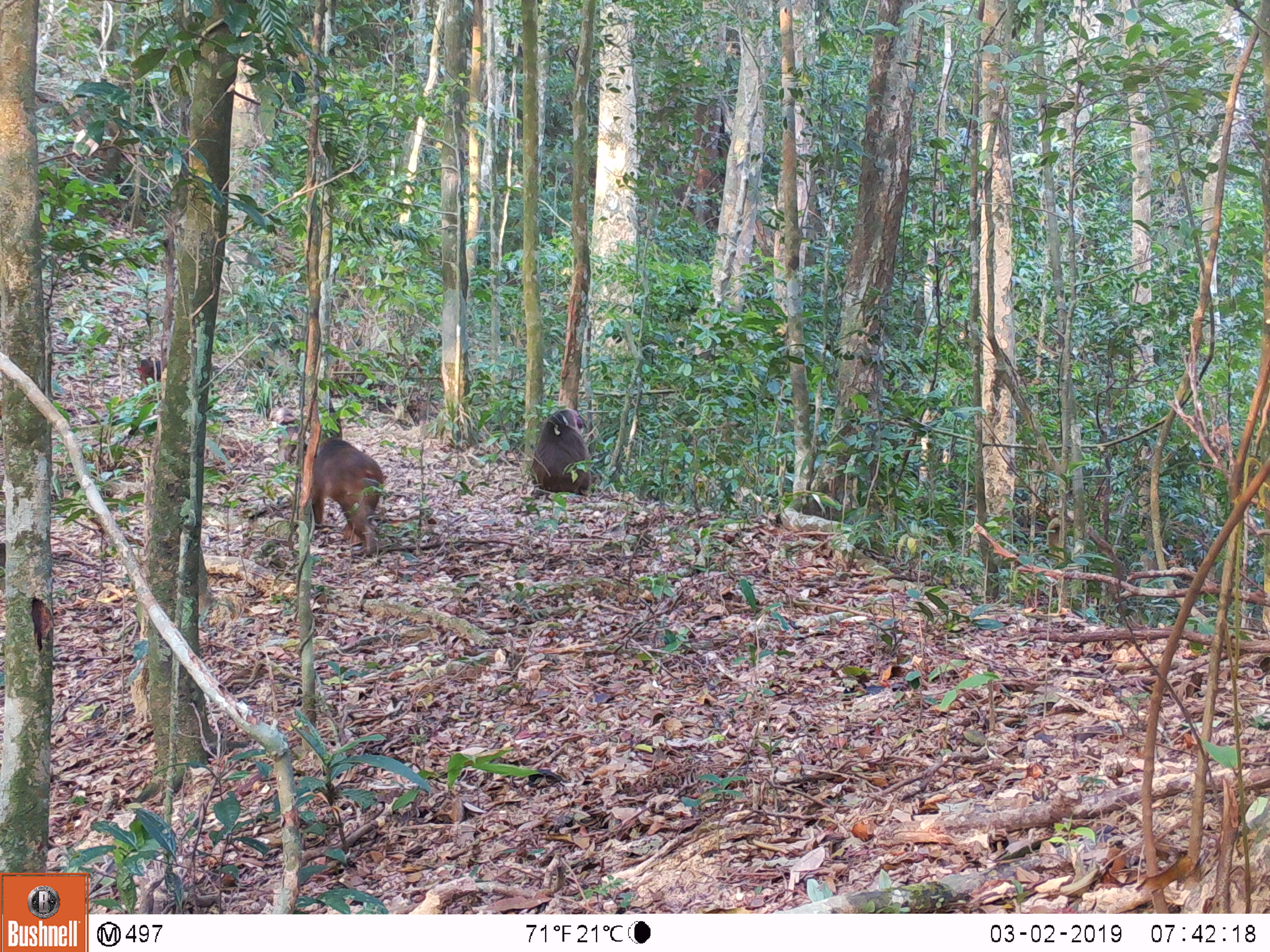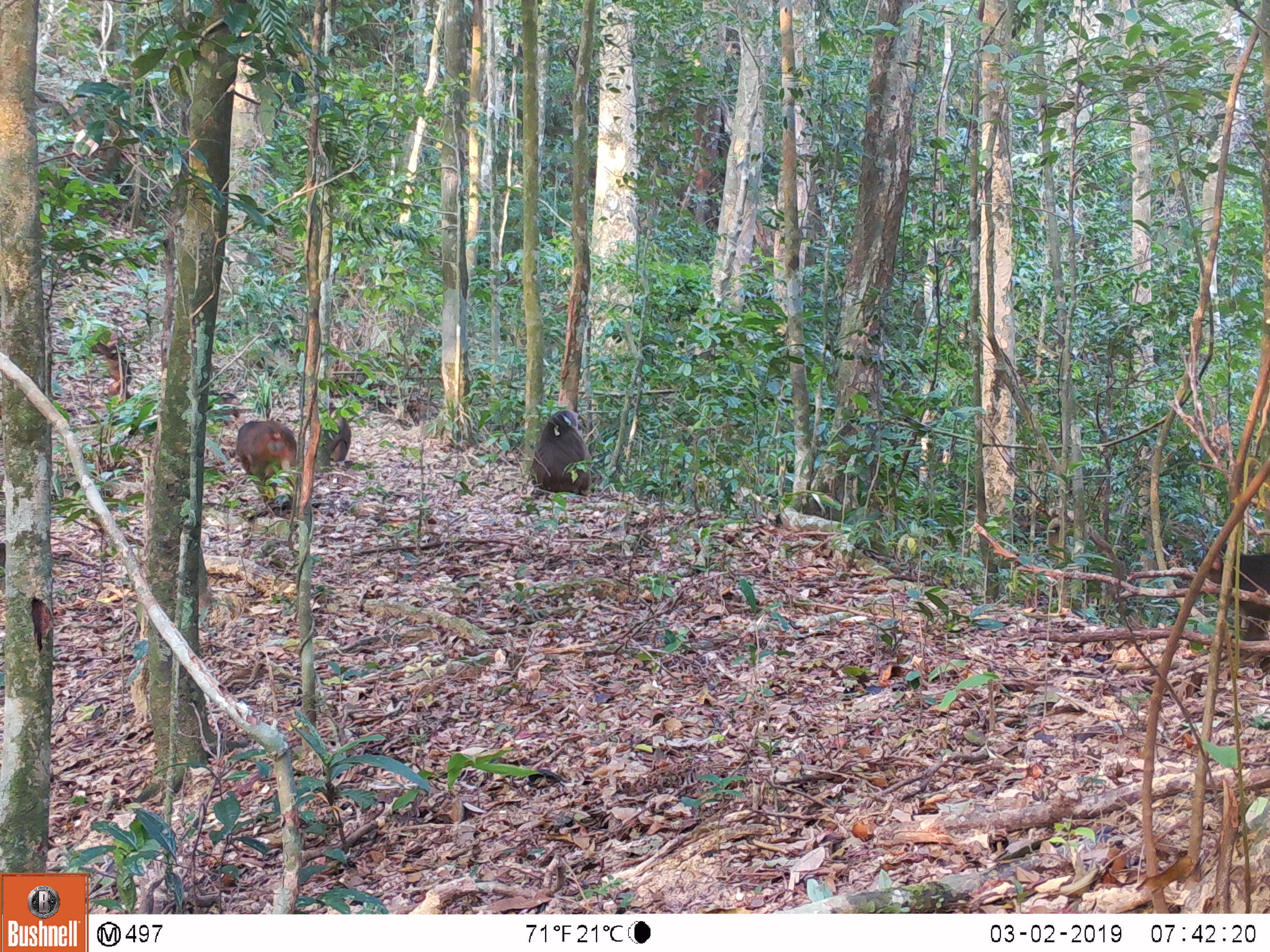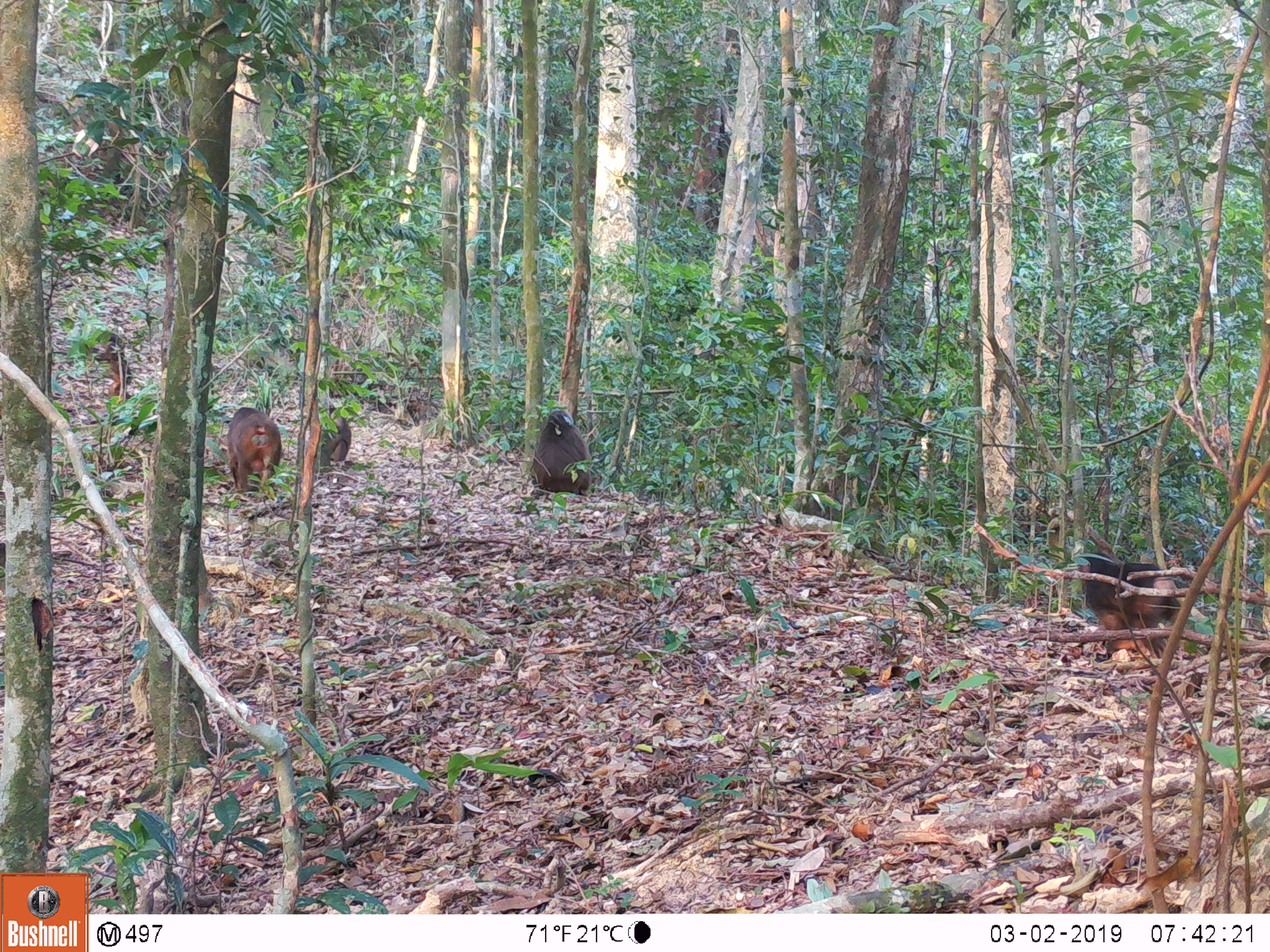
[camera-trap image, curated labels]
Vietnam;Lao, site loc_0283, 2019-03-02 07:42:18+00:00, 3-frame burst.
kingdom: Animalia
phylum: Chordata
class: Mammalia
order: Primates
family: Cercopithecidae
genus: Macaca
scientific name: Macaca arctoides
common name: stump-tailed macaque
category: stump tailed macaque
Stump tailed macaque (stump-tailed macaque) (Macaca arctoides). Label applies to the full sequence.